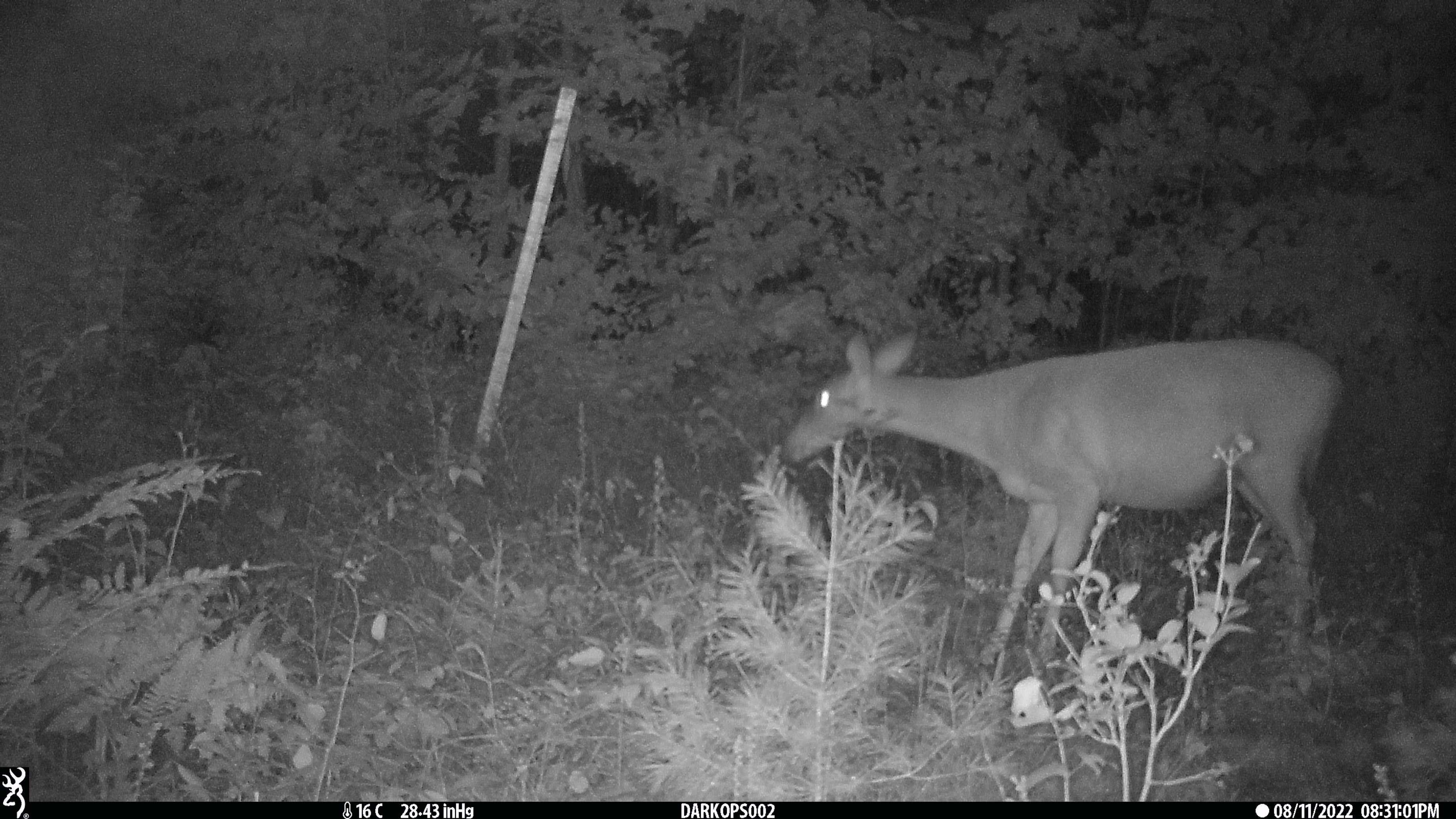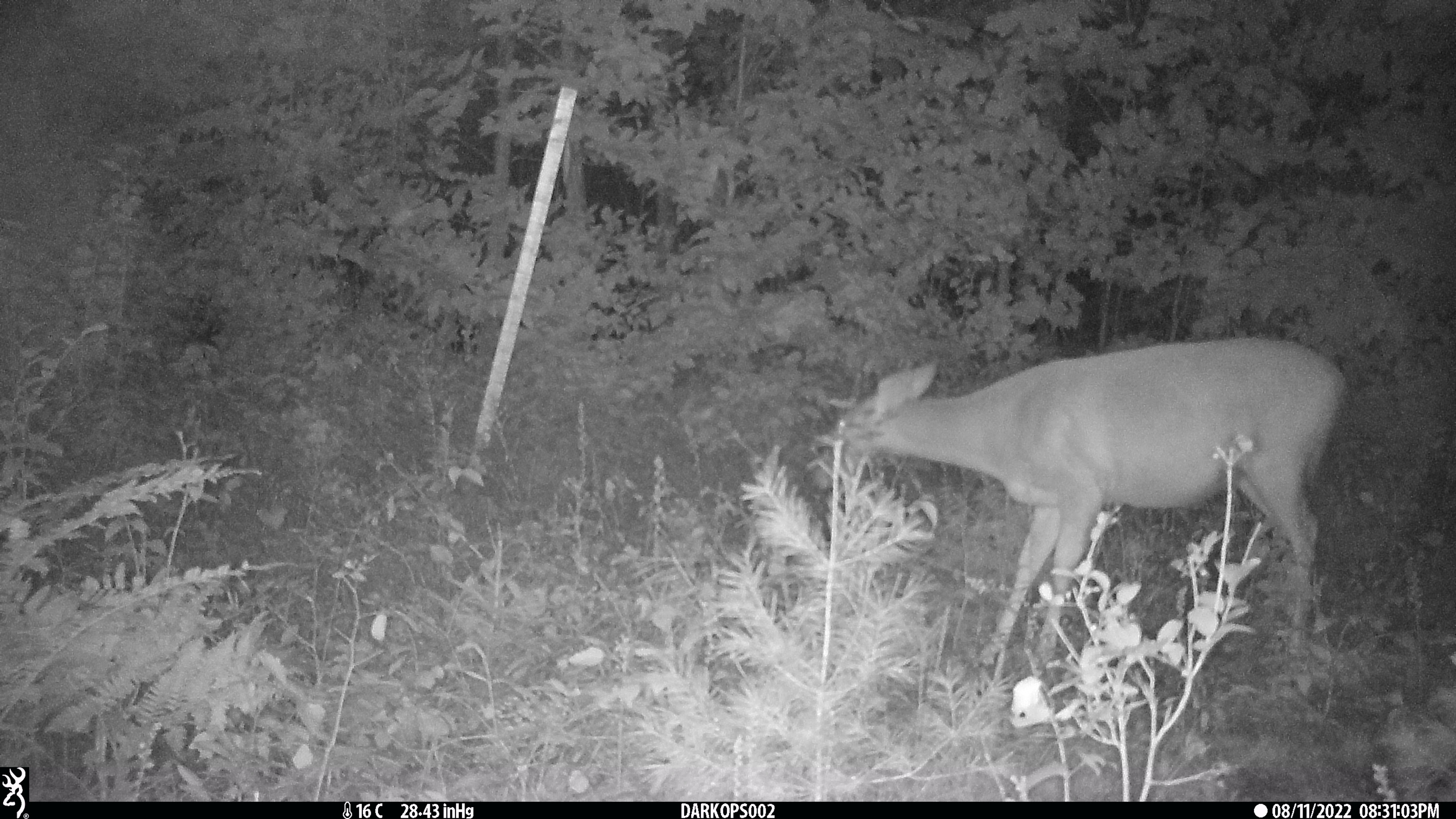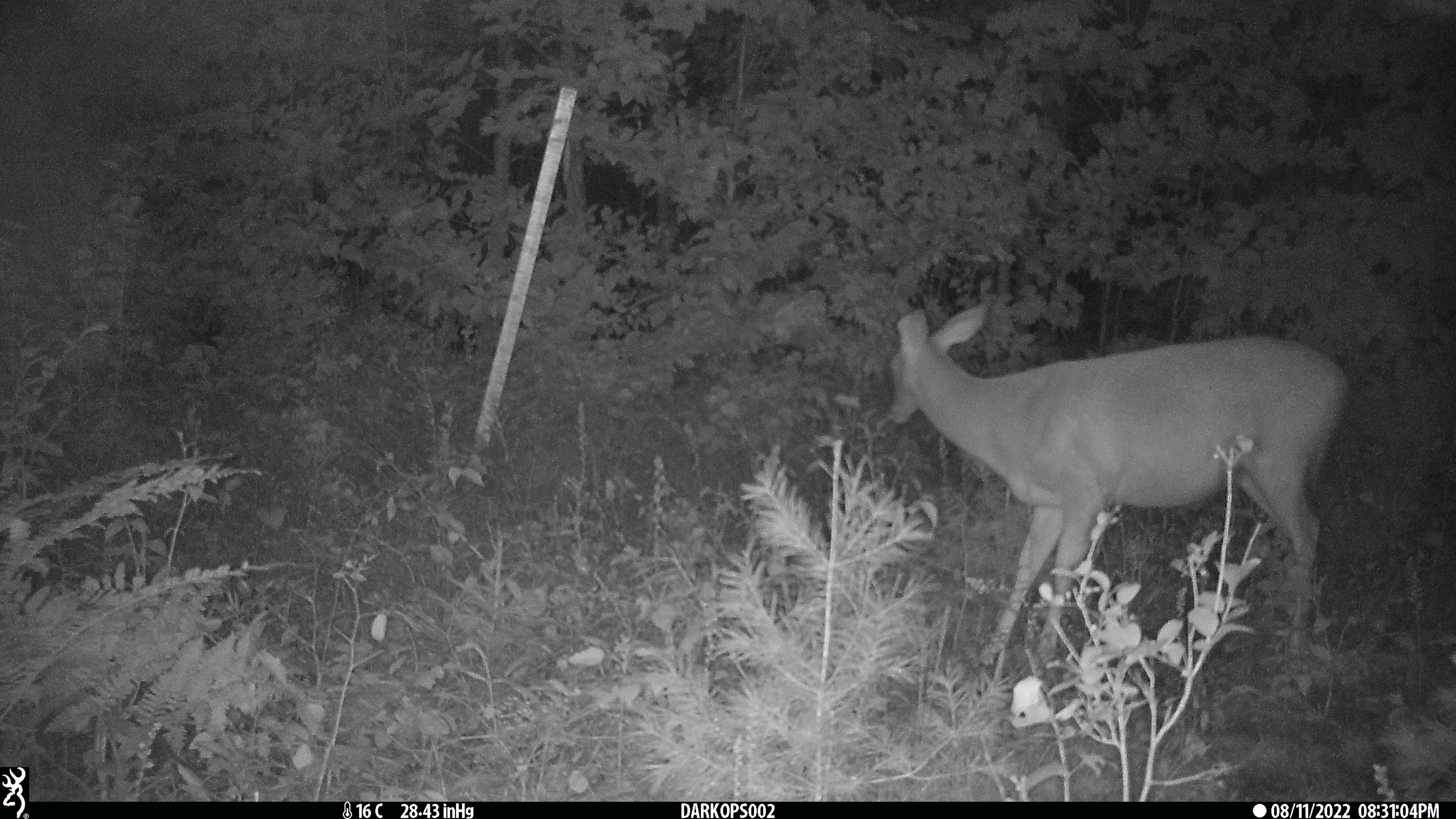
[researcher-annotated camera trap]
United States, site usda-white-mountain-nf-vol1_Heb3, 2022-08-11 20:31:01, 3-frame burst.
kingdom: Animalia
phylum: Chordata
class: Mammalia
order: Artiodactyla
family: Cervidae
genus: Odocoileus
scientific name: Odocoileus virginianus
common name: white-tailed deer